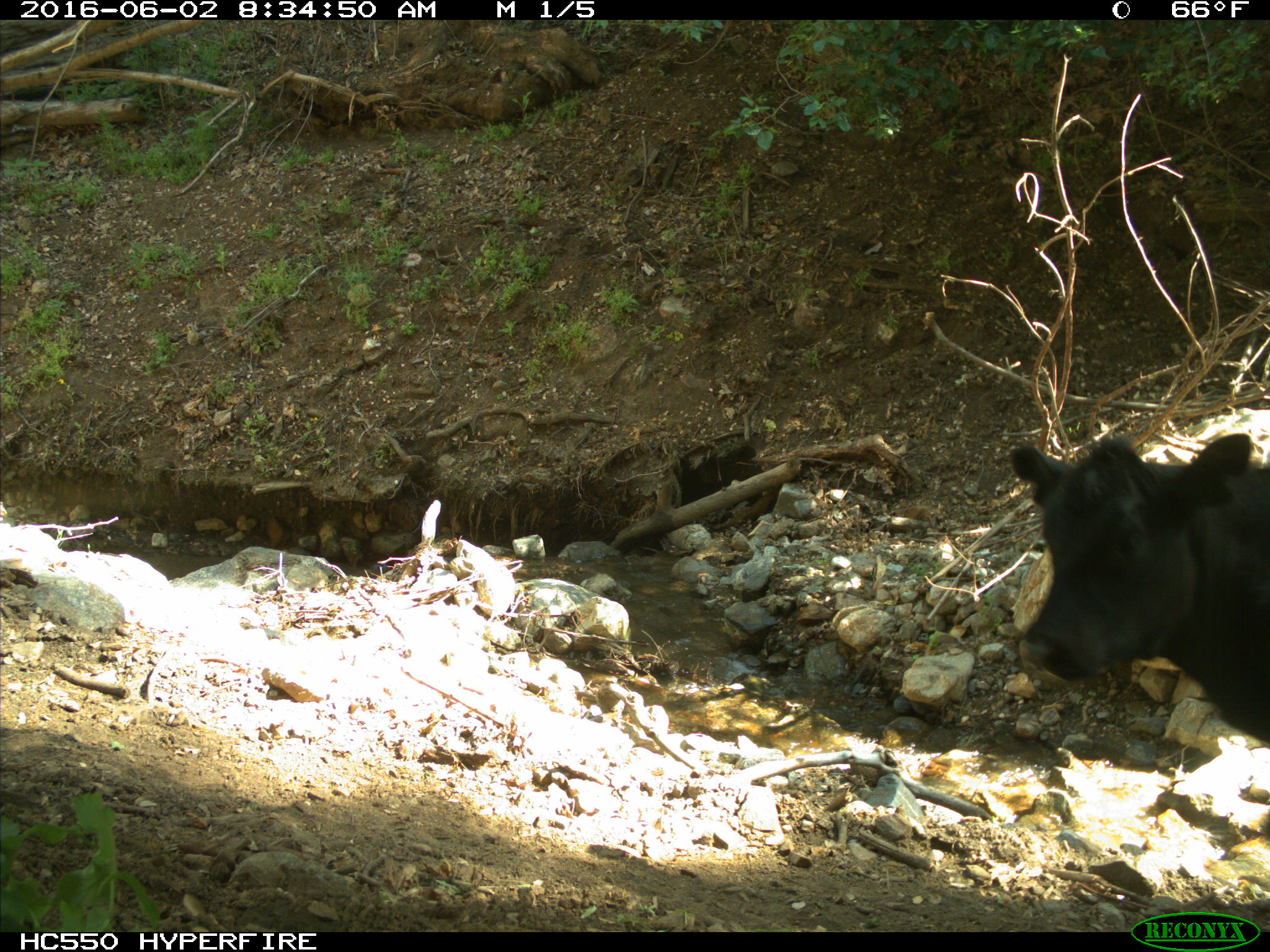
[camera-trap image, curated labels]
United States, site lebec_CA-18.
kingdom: Animalia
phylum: Chordata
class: Mammalia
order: Artiodactyla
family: Bovidae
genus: Bos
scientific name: Bos taurus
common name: domestic cow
Bos taurus (domestic cow).